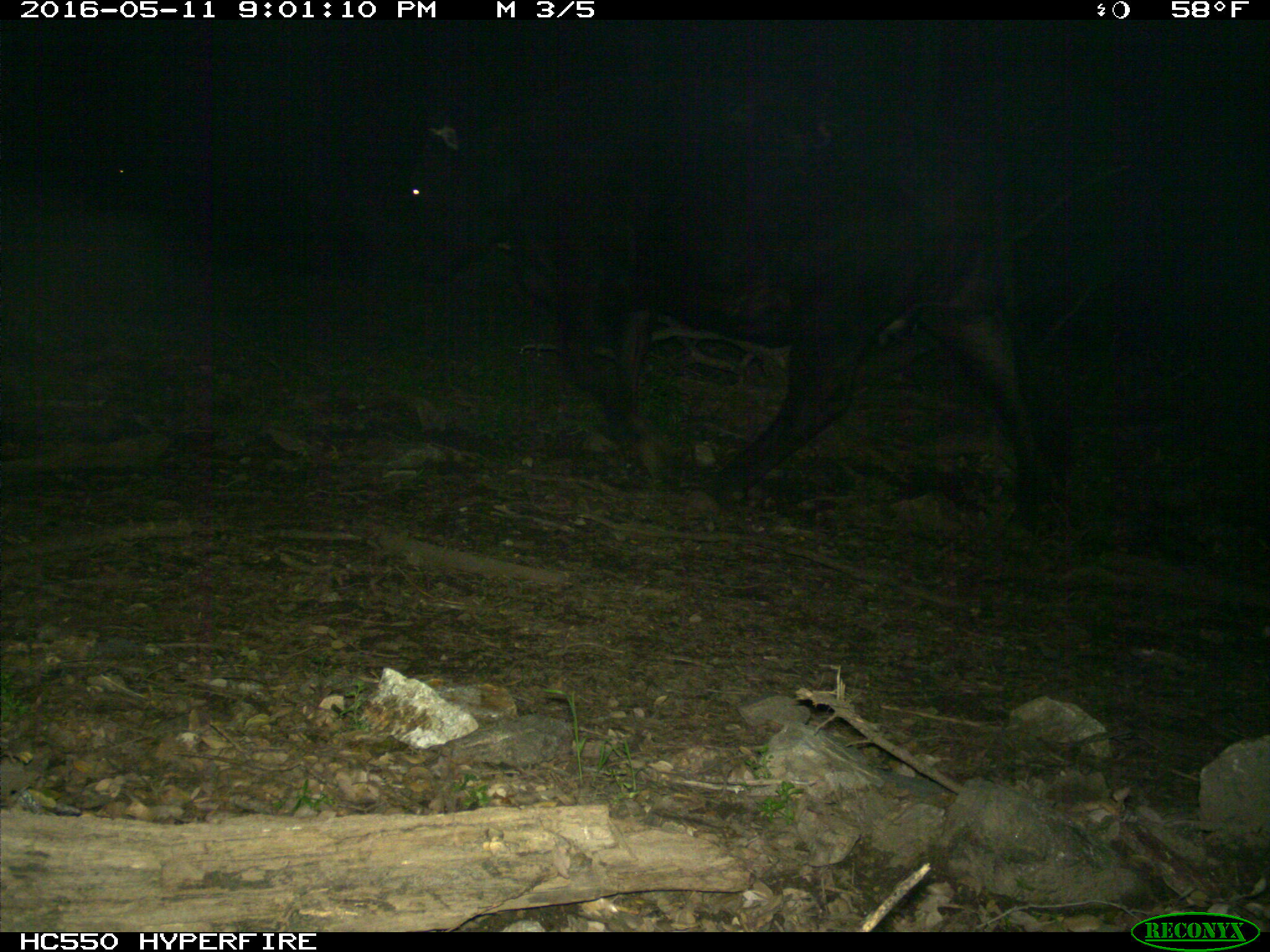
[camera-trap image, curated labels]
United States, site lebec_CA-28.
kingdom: Animalia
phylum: Chordata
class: Mammalia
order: Artiodactyla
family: Bovidae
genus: Bos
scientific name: Bos taurus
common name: domestic cow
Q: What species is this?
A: Bos taurus (domestic cow).